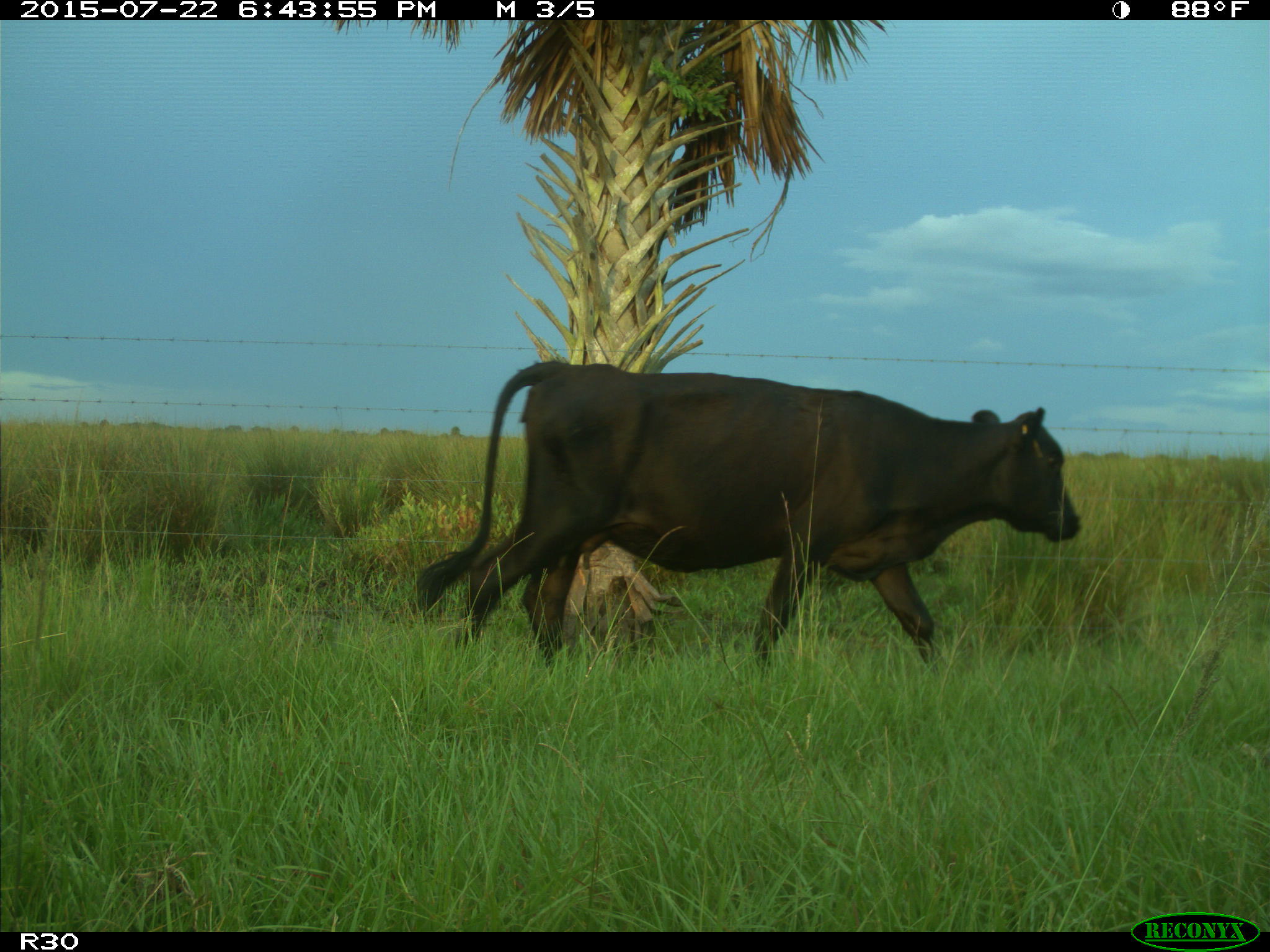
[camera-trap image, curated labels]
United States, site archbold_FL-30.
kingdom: Animalia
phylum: Chordata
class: Mammalia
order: Artiodactyla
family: Bovidae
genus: Bos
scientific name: Bos taurus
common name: domestic cow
Bos taurus (domestic cow).